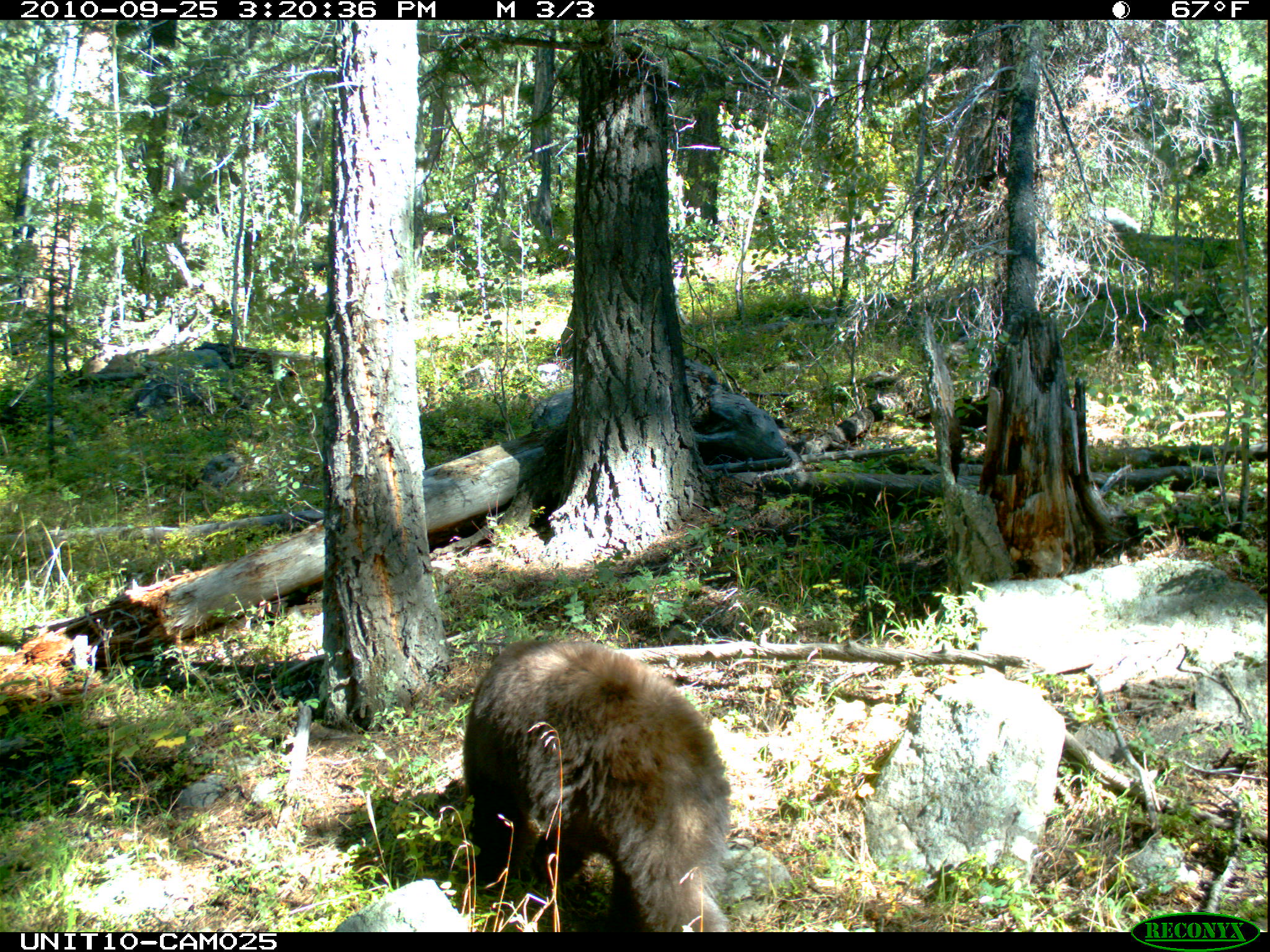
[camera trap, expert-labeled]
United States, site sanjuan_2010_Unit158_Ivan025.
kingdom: Animalia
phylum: Chordata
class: Mammalia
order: Carnivora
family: Ursidae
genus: Ursus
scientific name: Ursus americanus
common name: american black bear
Ursus americanus (american black bear).